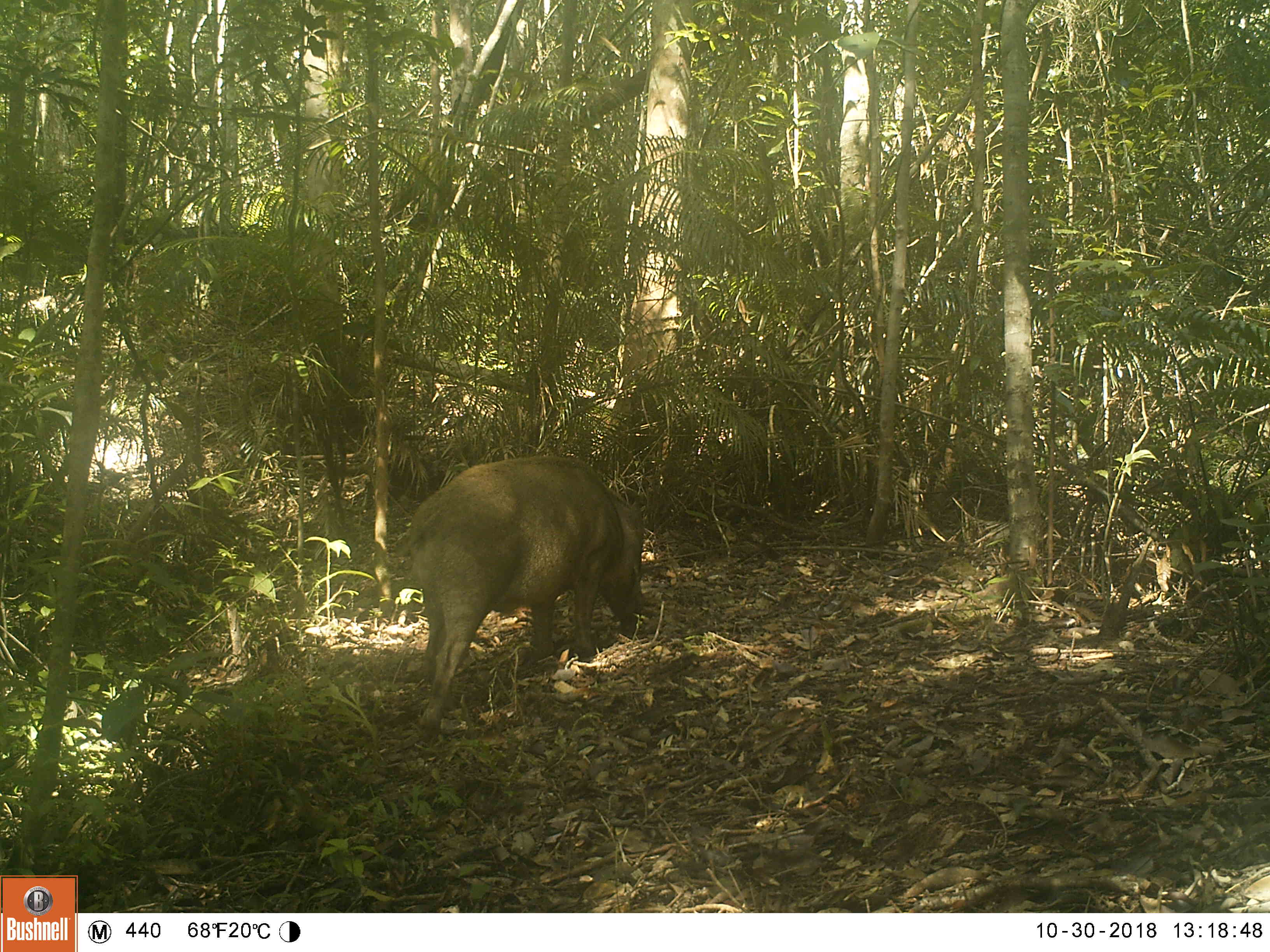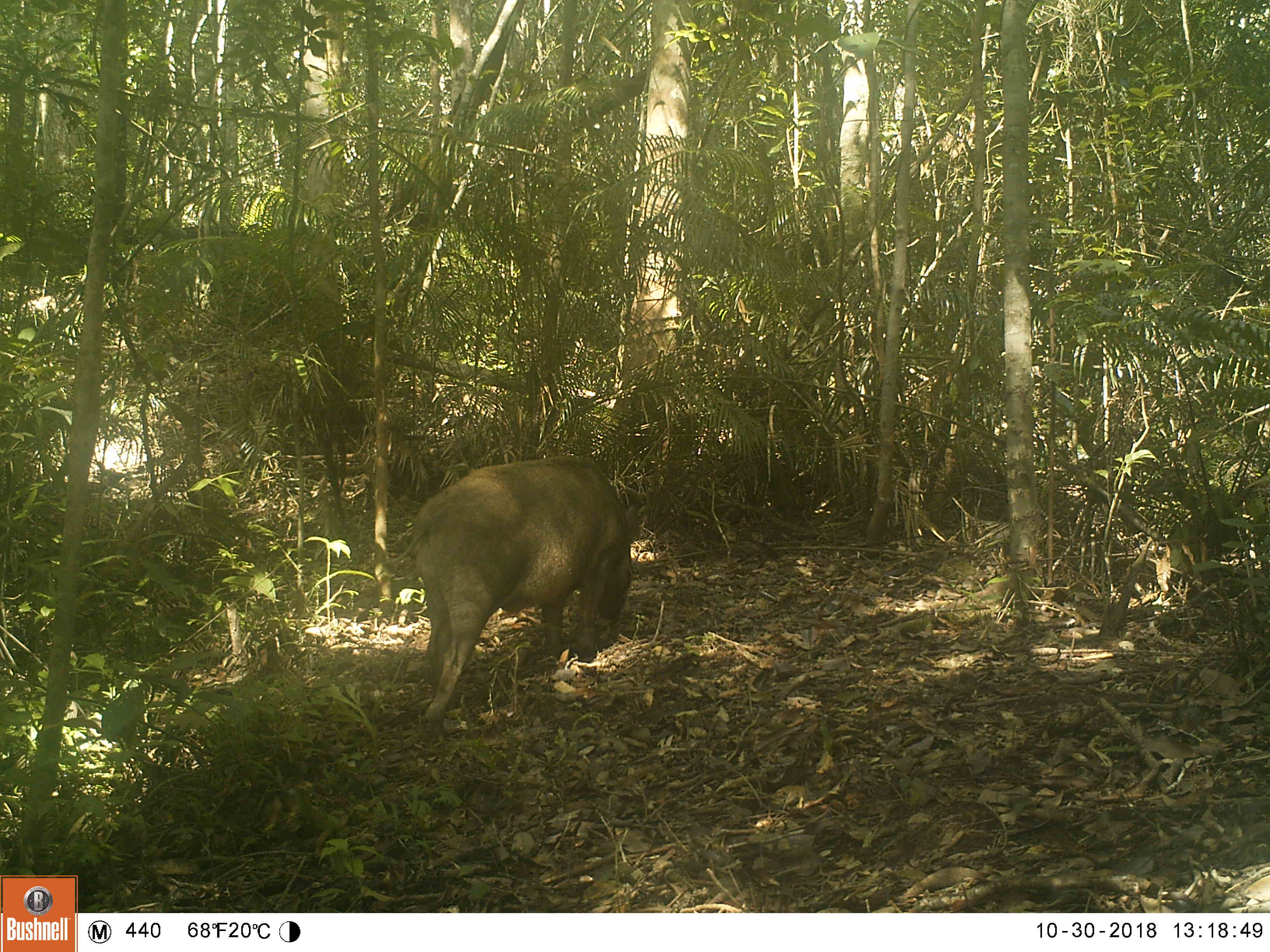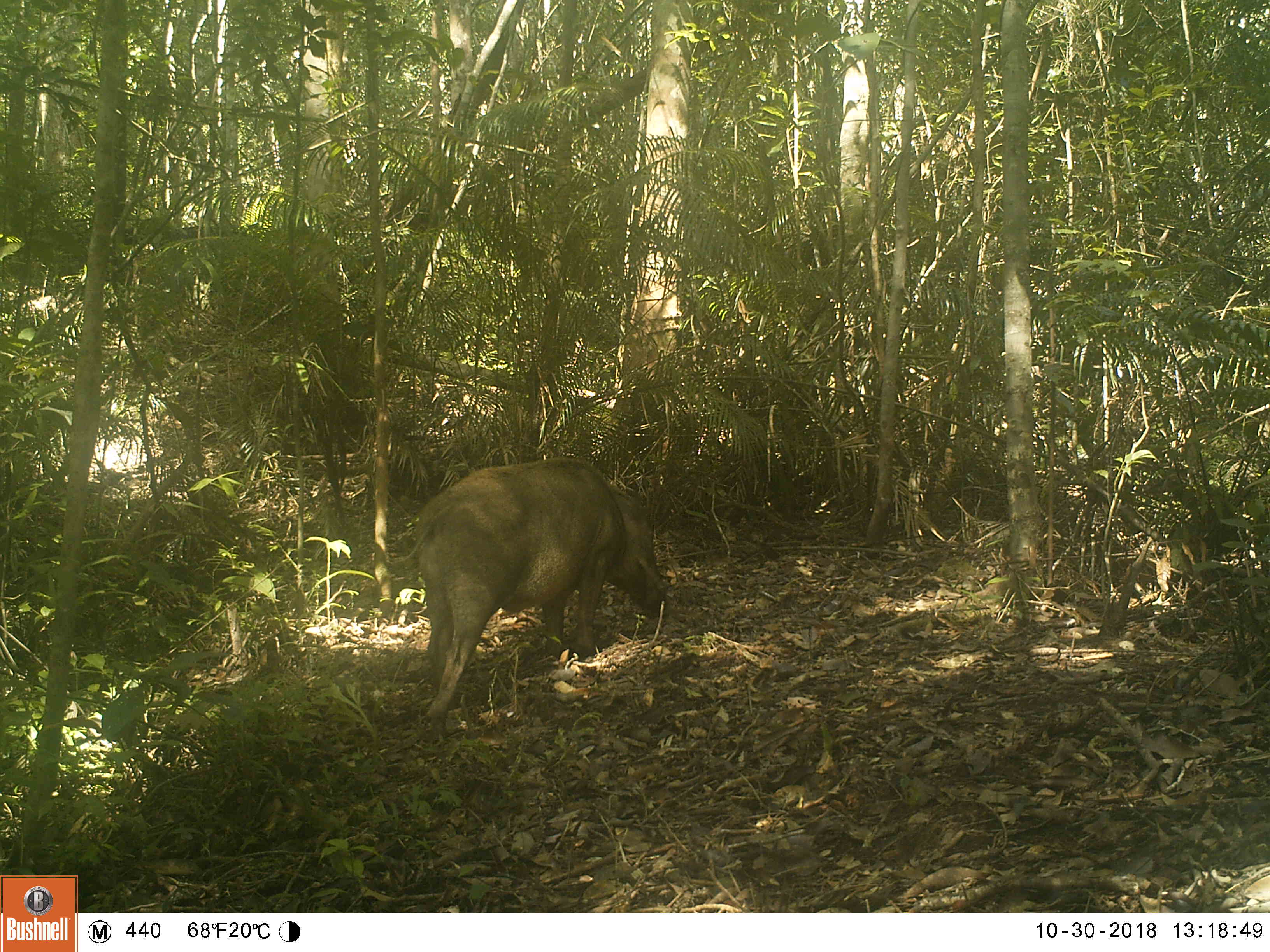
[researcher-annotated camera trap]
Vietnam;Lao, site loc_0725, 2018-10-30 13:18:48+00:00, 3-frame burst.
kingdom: Animalia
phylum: Chordata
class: Mammalia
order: Artiodactyla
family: Suidae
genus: Sus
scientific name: Sus scrofa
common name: eurasian wild pig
Eurasian wild pig (Sus scrofa). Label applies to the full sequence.